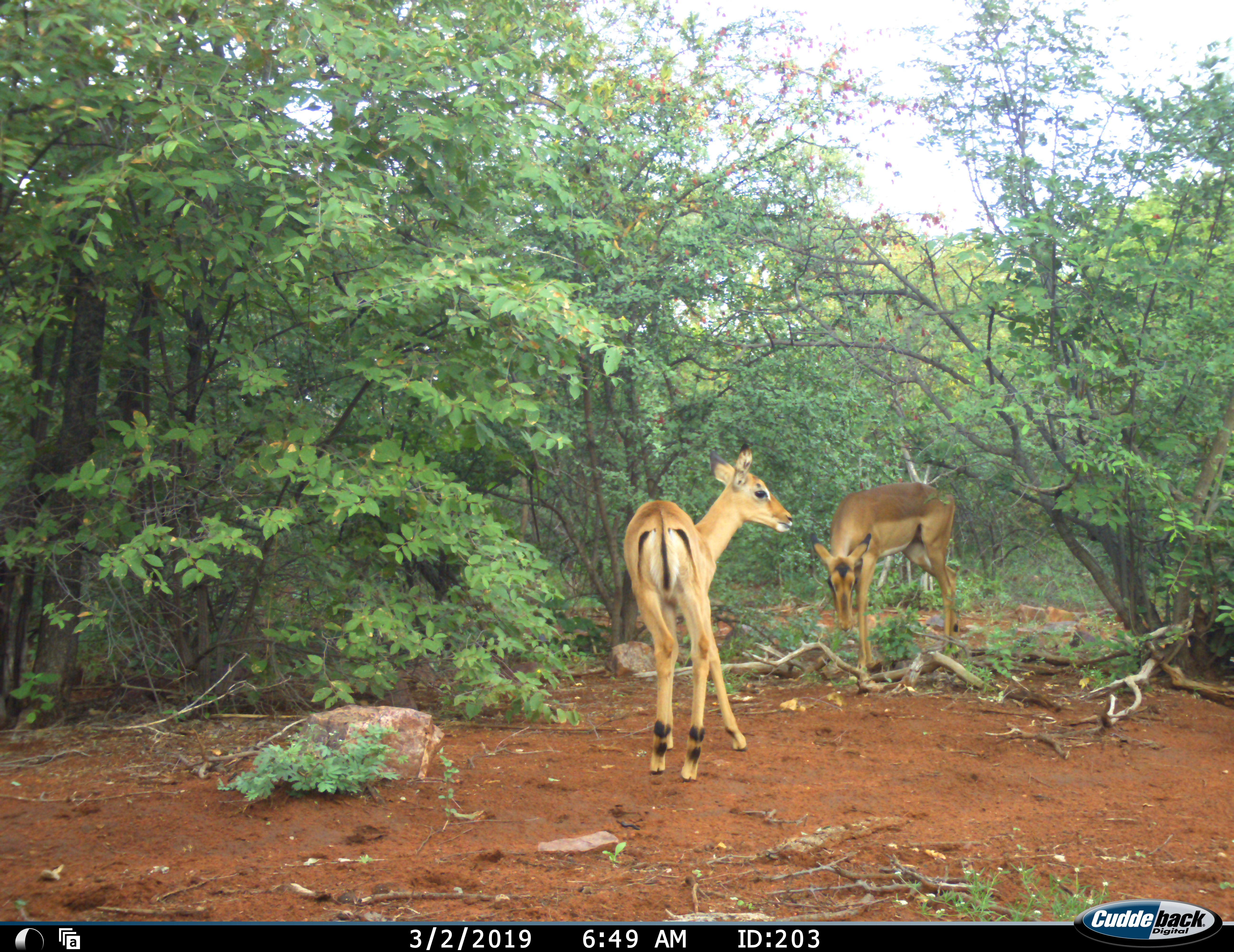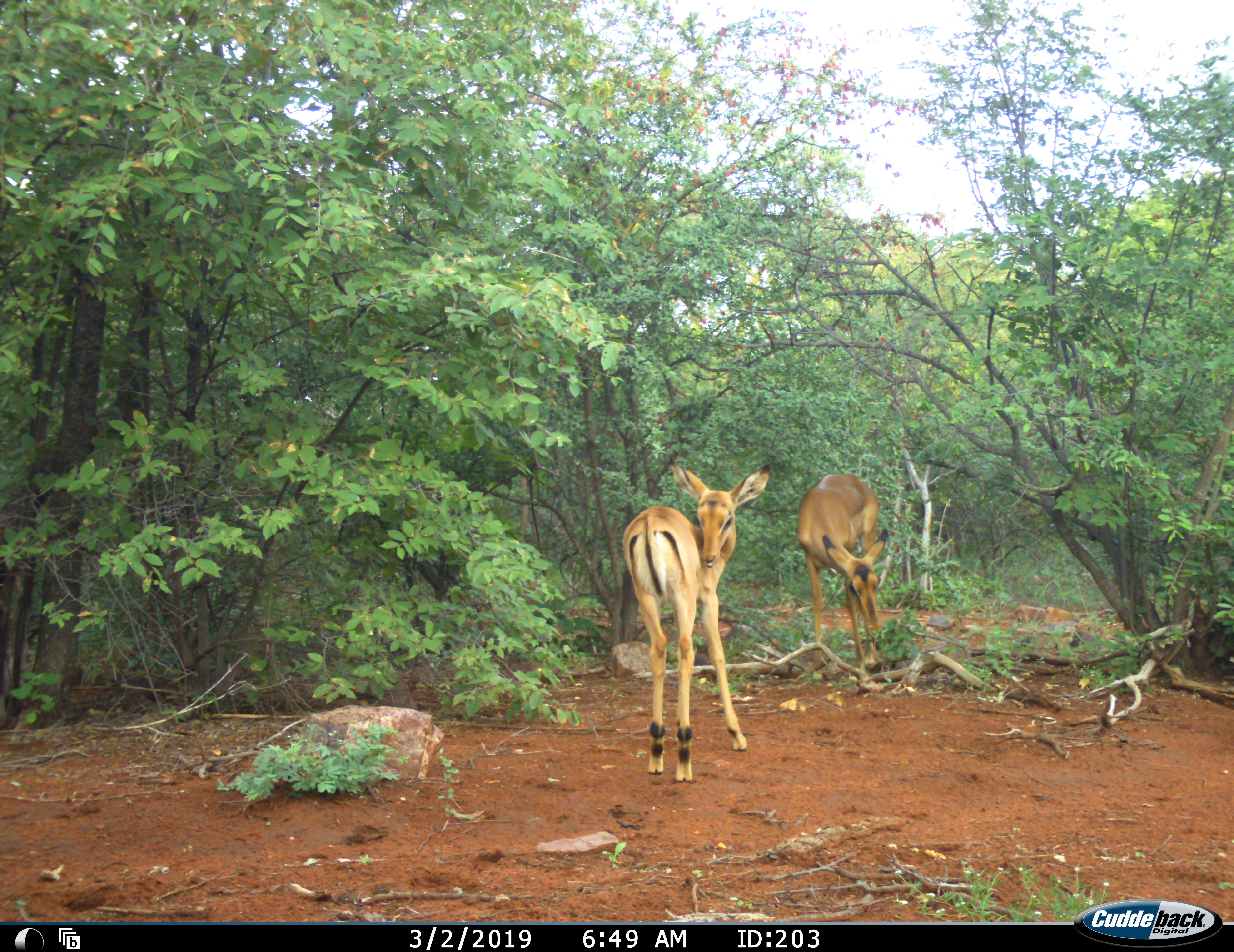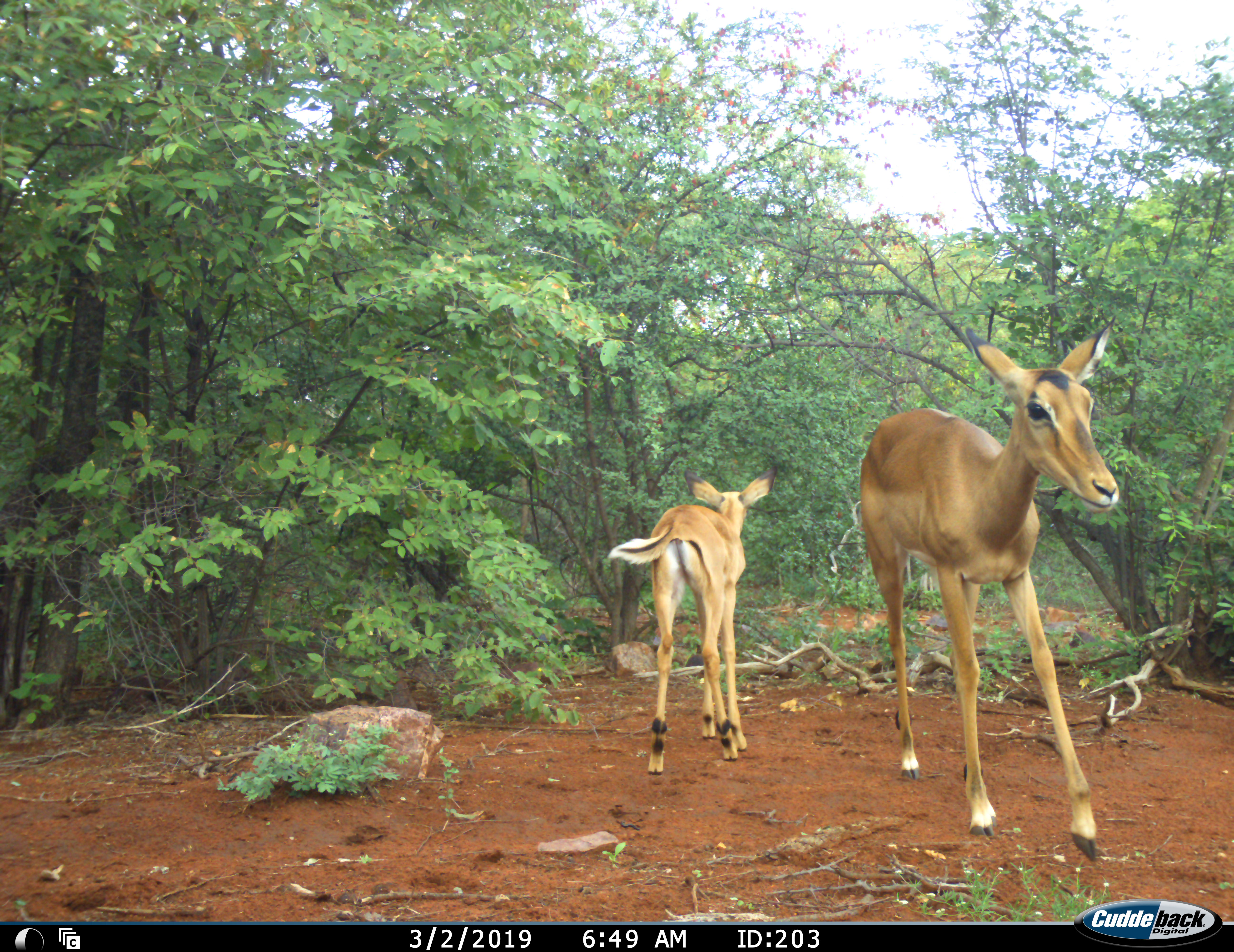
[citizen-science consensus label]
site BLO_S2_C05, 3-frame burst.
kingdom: Animalia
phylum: Chordata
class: Mammalia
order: Artiodactyla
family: Bovidae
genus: Aepyceros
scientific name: Aepyceros melampus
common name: impala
Impala (Aepyceros melampus), count 2. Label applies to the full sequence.